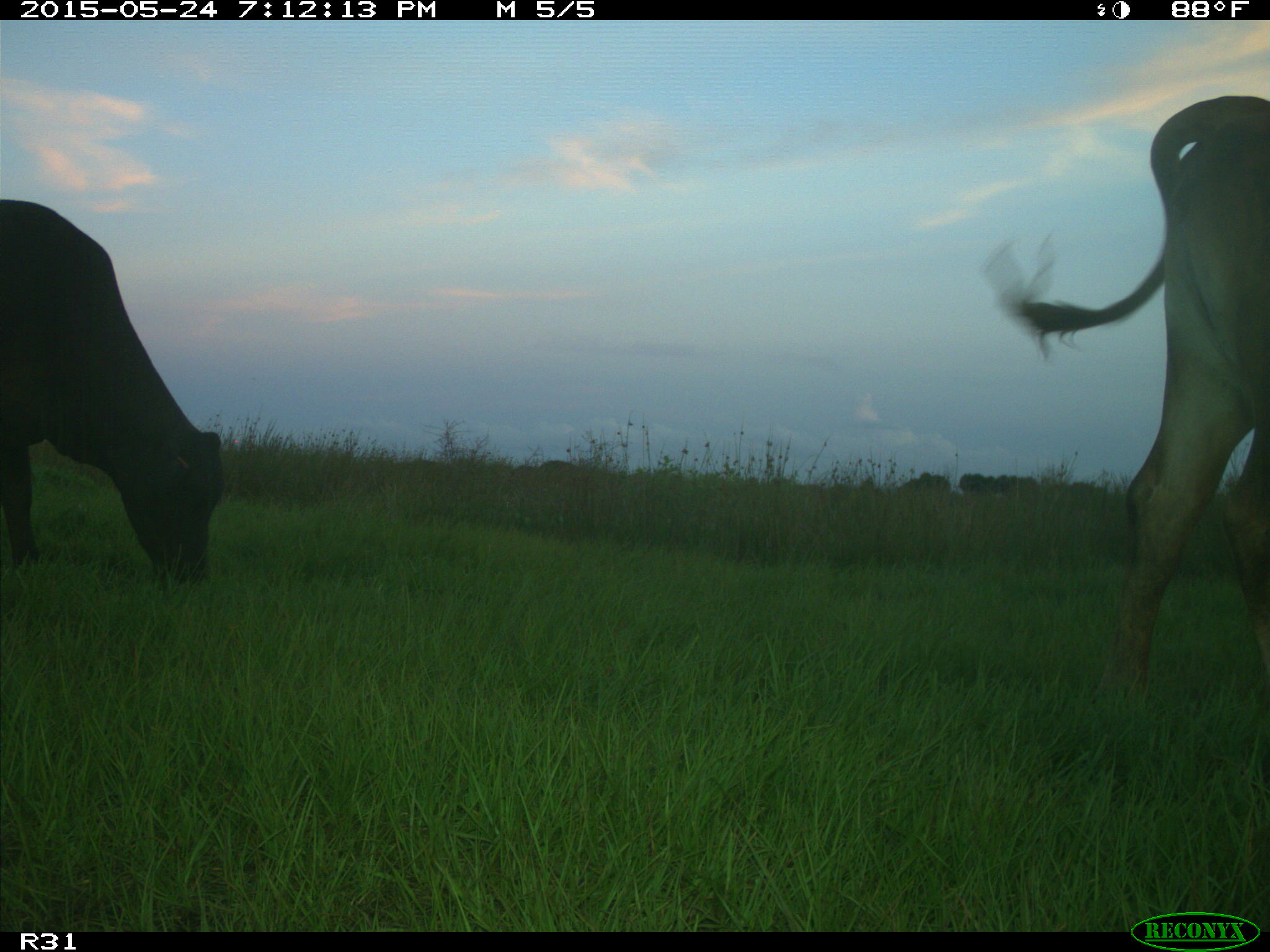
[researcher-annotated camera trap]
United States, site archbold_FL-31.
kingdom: Animalia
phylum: Chordata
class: Mammalia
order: Artiodactyla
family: Bovidae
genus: Bos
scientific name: Bos taurus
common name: domestic cow